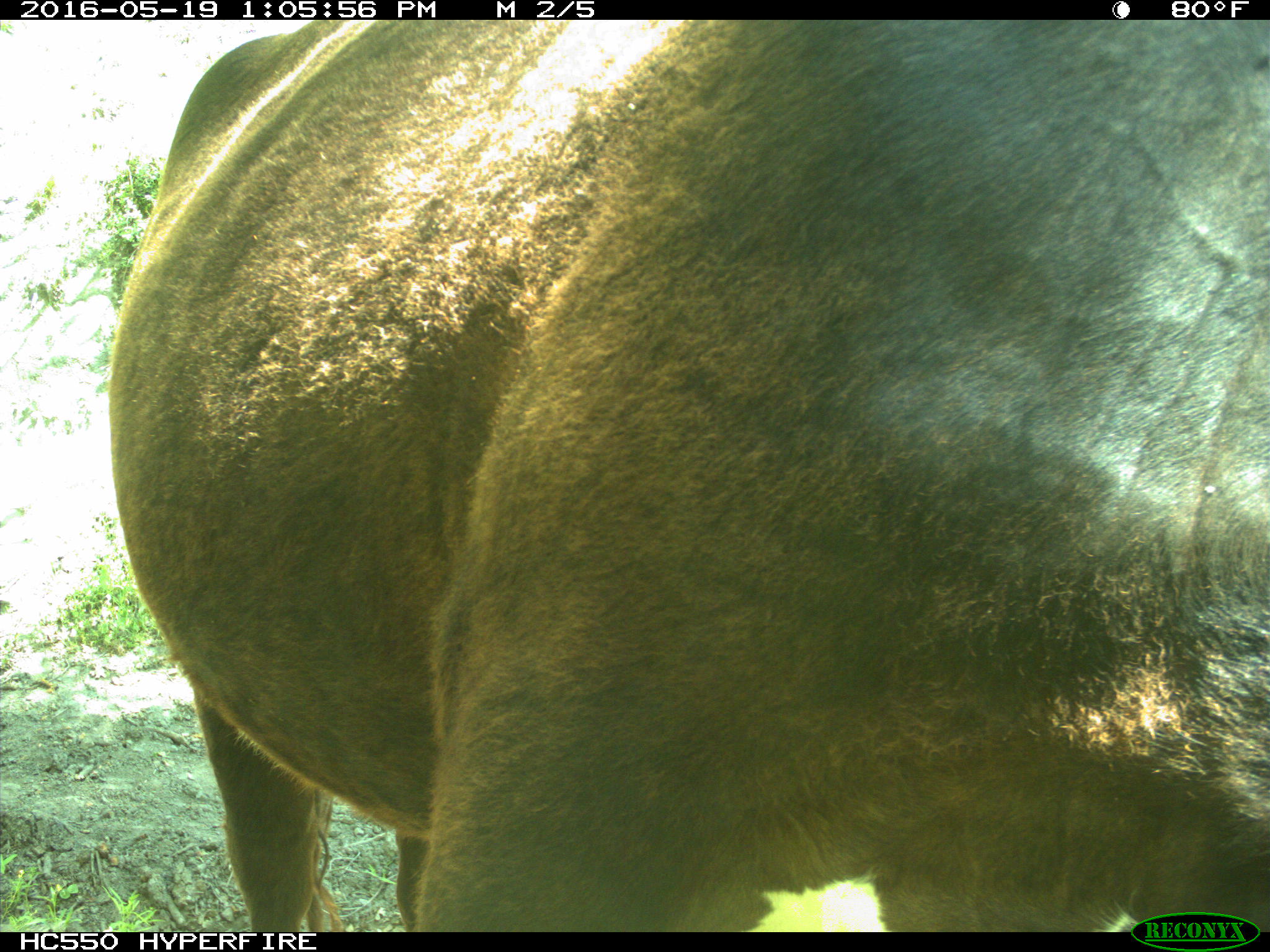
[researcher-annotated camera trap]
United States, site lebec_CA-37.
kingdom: Animalia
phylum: Chordata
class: Mammalia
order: Artiodactyla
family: Bovidae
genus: Bos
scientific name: Bos taurus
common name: domestic cow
Bos taurus (domestic cow).